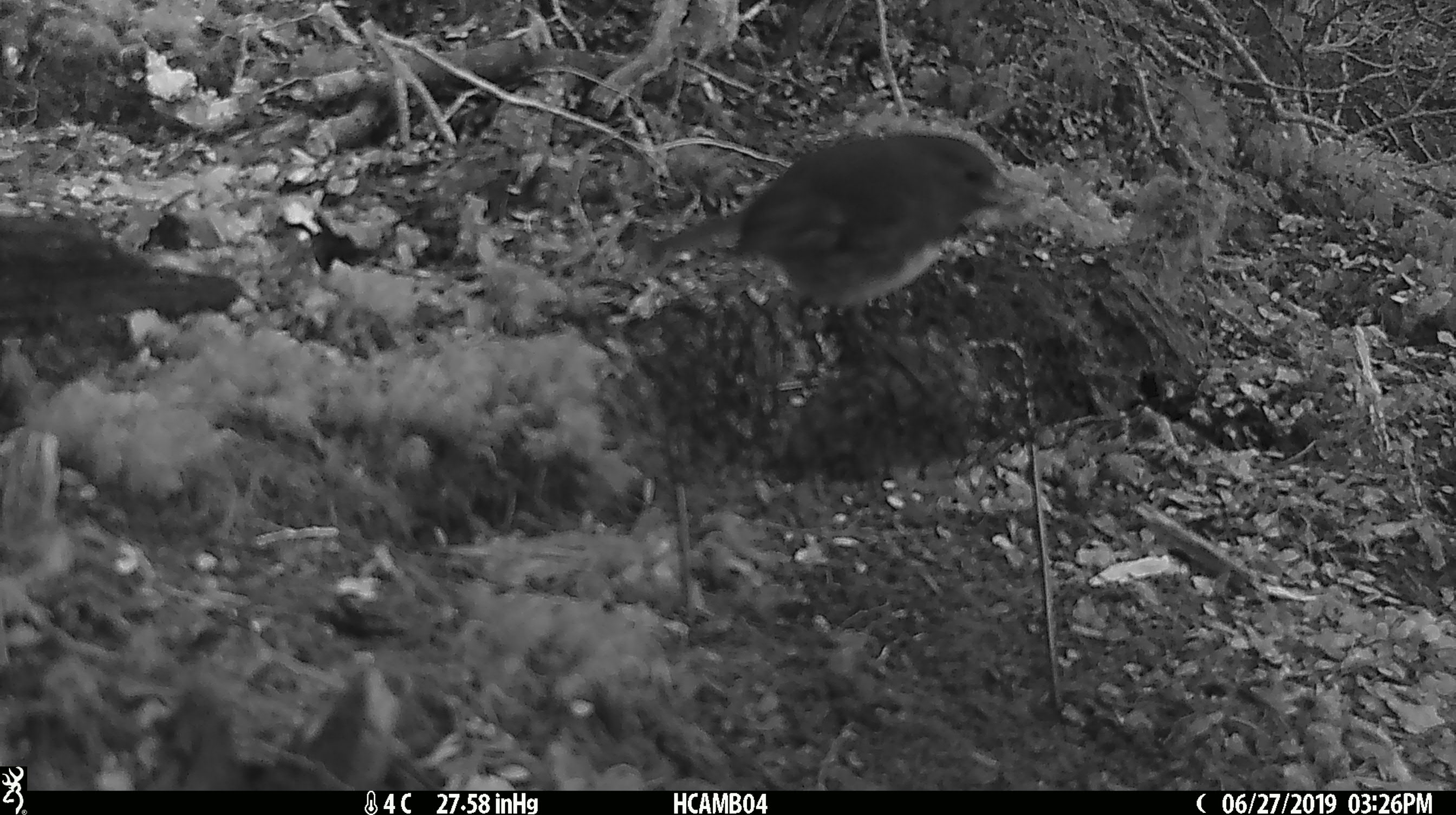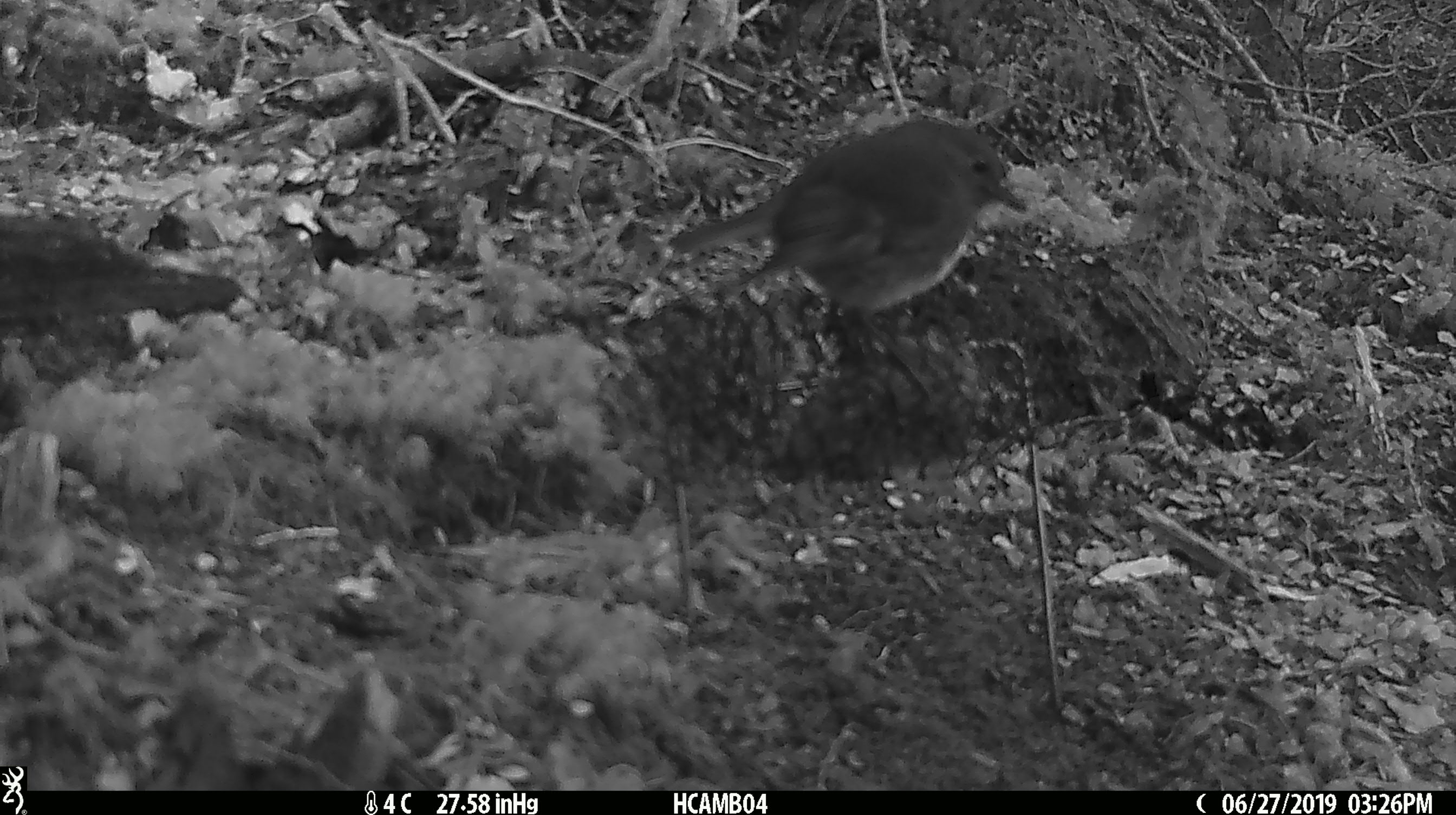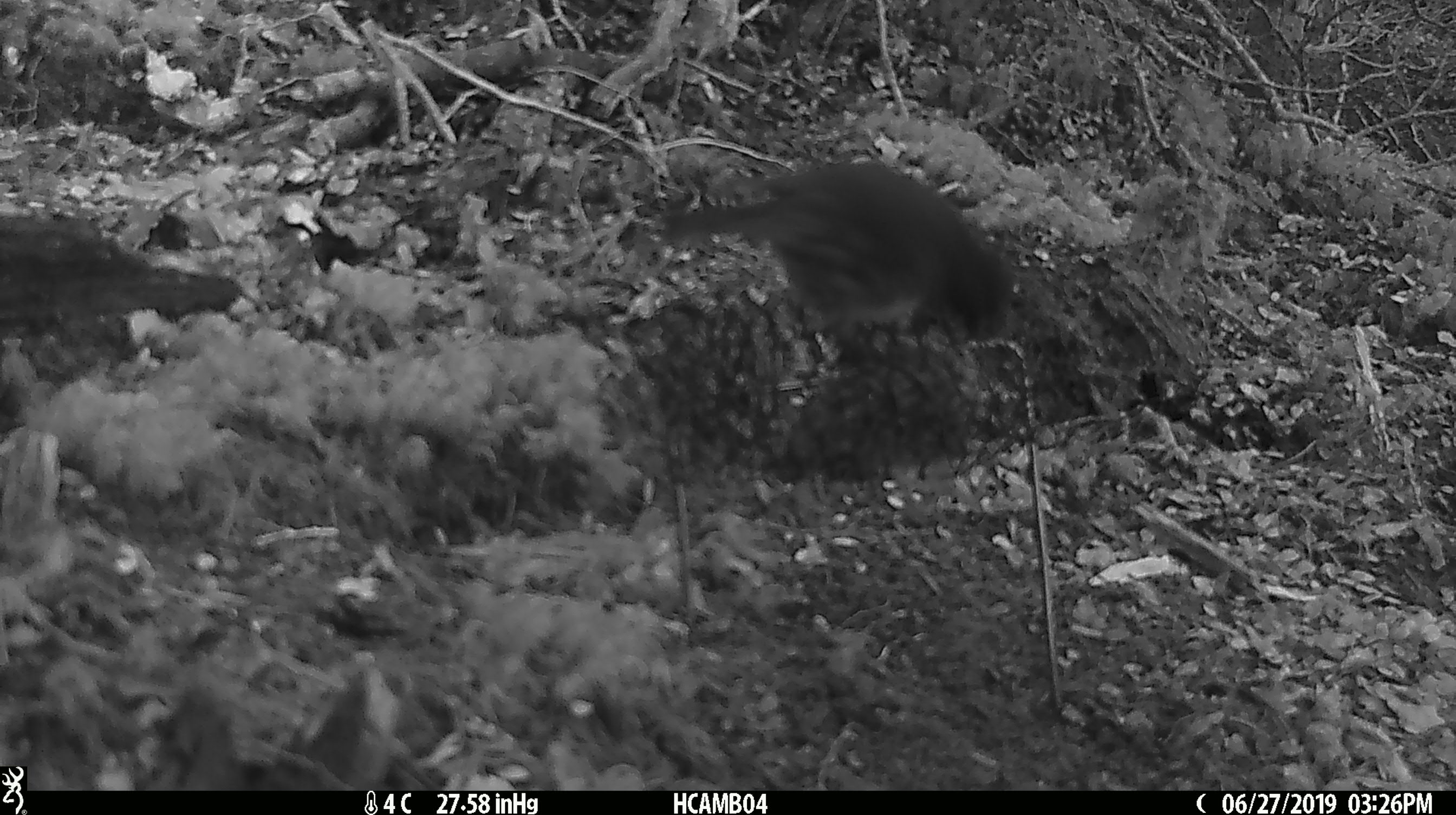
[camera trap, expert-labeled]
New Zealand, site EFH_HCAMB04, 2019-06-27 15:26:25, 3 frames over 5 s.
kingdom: Animalia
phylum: Chordata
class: Aves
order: Passeriformes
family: Petroicidae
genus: Petroica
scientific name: Petroica australis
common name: new zealand robin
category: robin